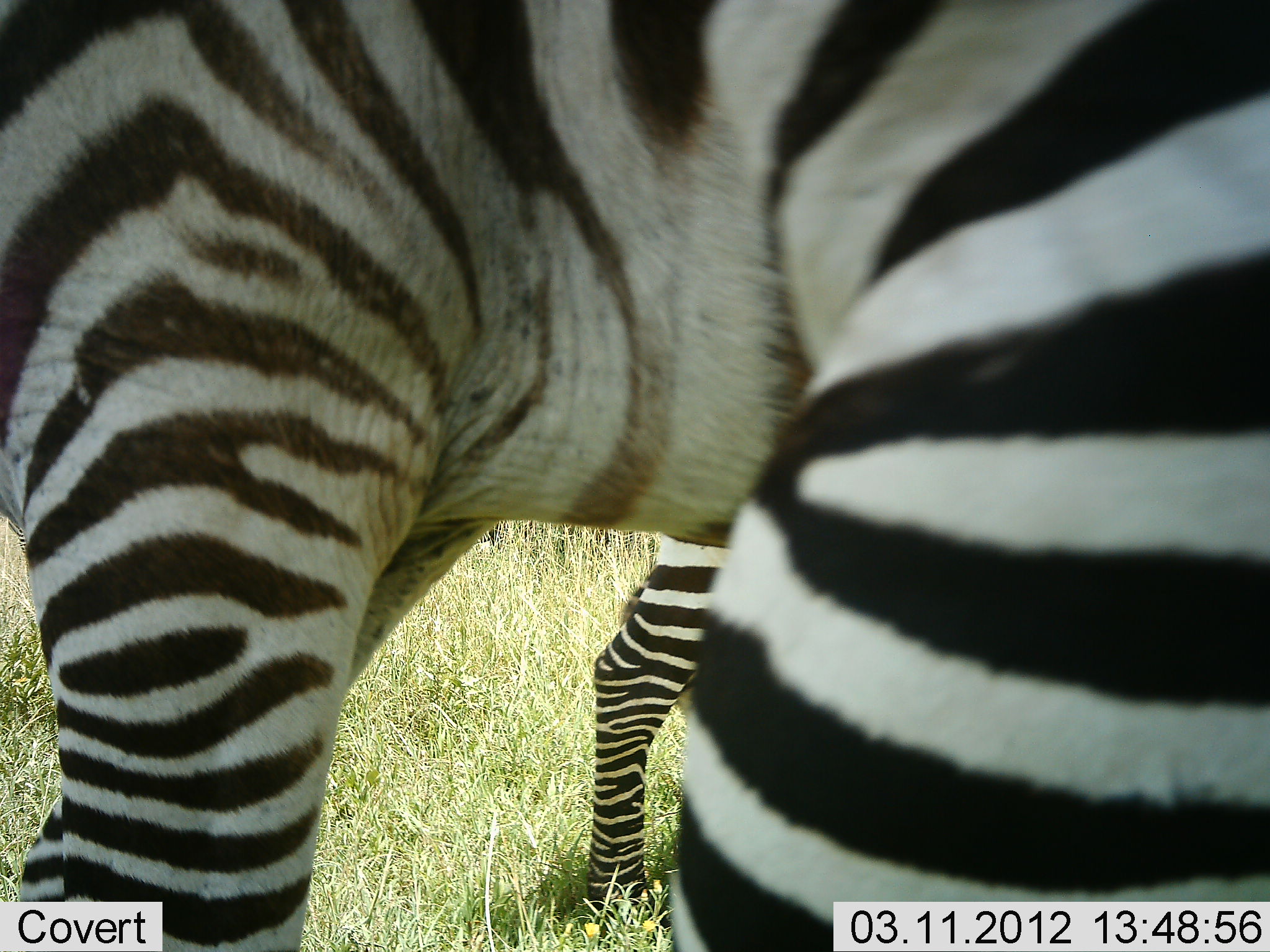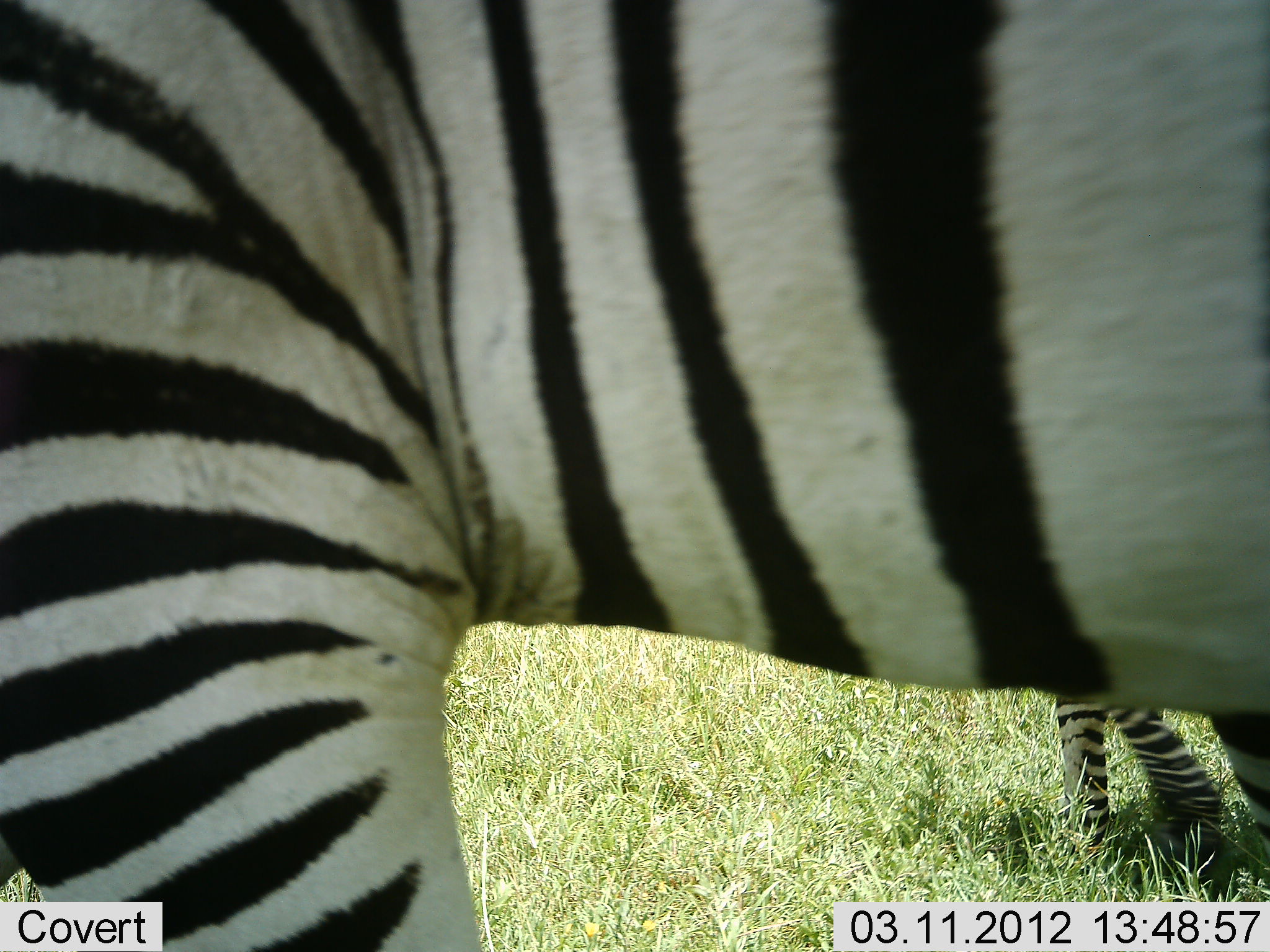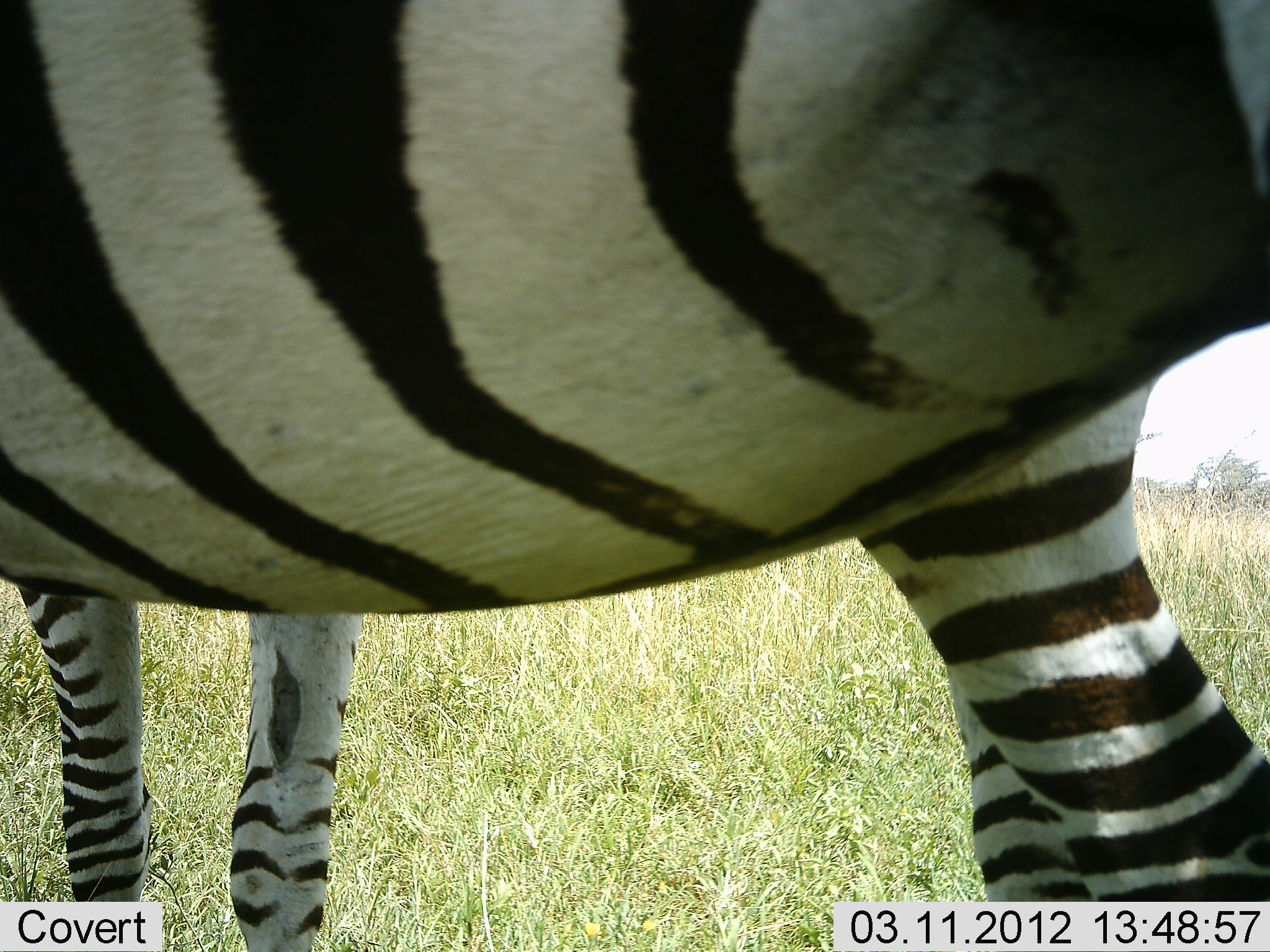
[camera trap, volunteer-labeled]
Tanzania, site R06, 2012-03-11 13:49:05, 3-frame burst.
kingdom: Animalia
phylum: Chordata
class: Mammalia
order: Perissodactyla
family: Equidae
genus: Equus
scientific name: Equus quagga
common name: plains zebra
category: zebra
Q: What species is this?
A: Zebra (plains zebra) (Equus quagga).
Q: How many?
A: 2.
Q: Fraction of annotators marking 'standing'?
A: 47%.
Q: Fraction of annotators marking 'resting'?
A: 0%.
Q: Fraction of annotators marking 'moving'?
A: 79%.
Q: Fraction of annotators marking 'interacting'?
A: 0%.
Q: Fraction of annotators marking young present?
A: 32%.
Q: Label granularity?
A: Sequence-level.